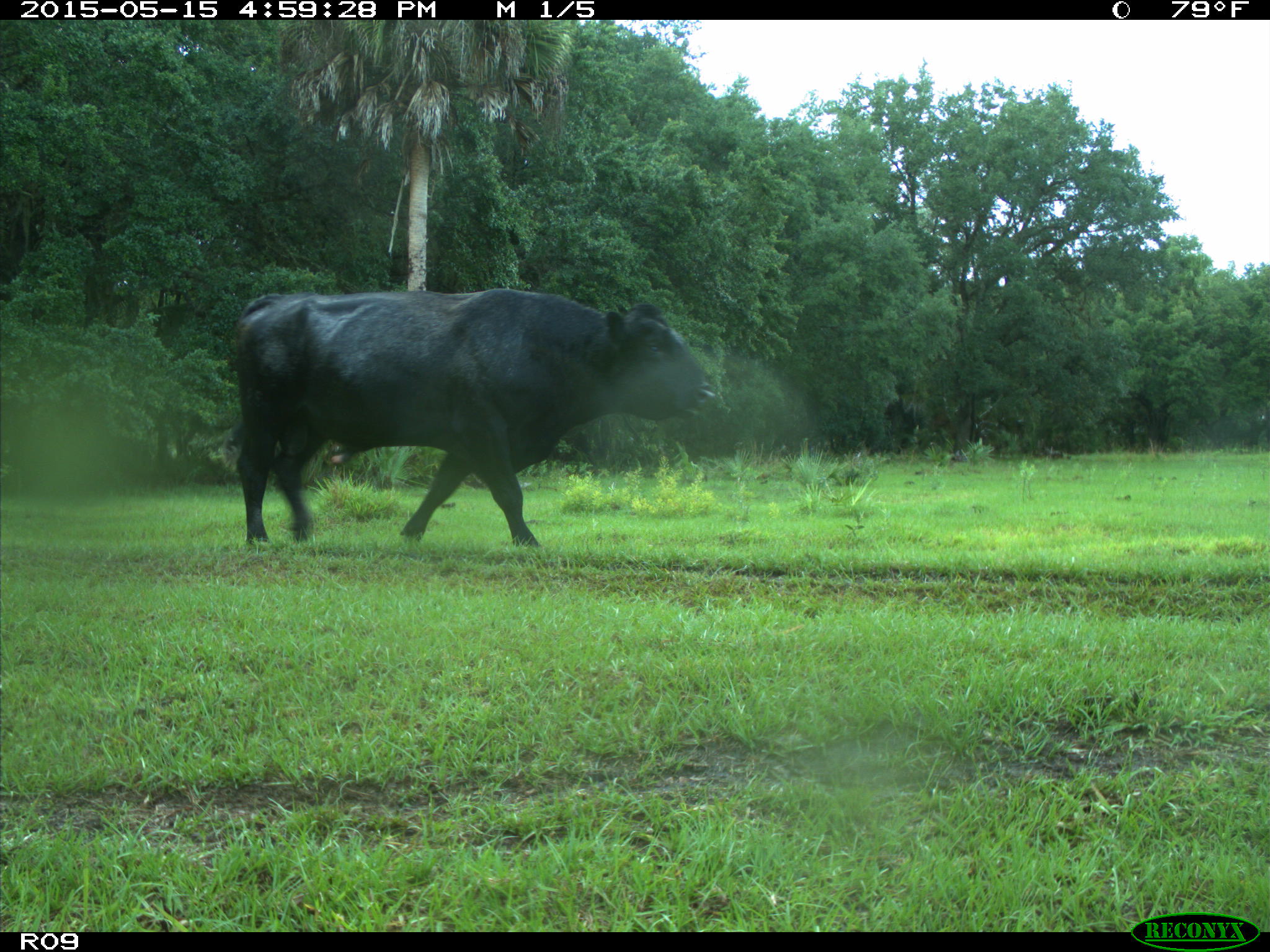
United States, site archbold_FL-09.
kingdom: Animalia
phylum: Chordata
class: Mammalia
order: Artiodactyla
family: Bovidae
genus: Bos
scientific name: Bos taurus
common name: domestic cow